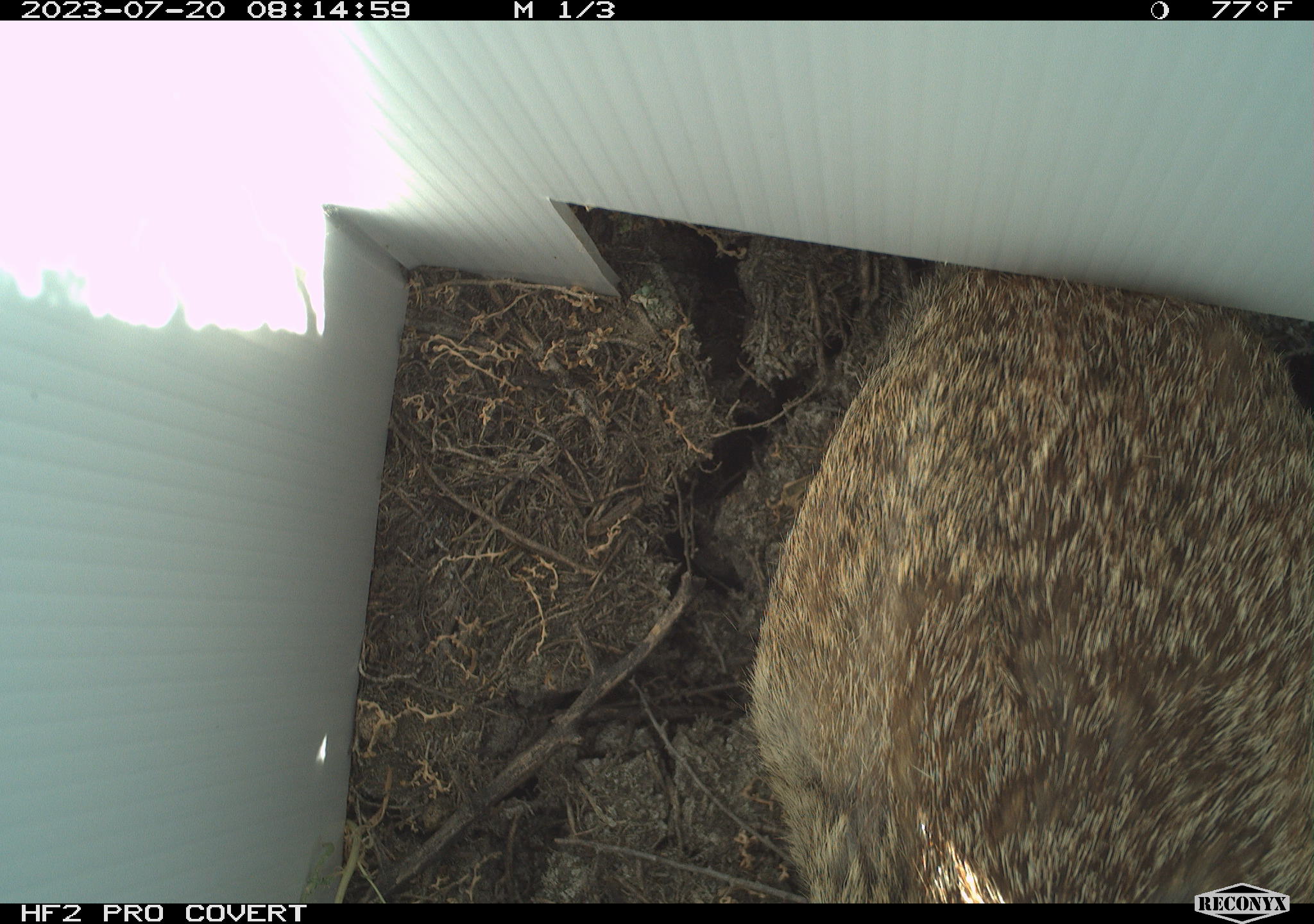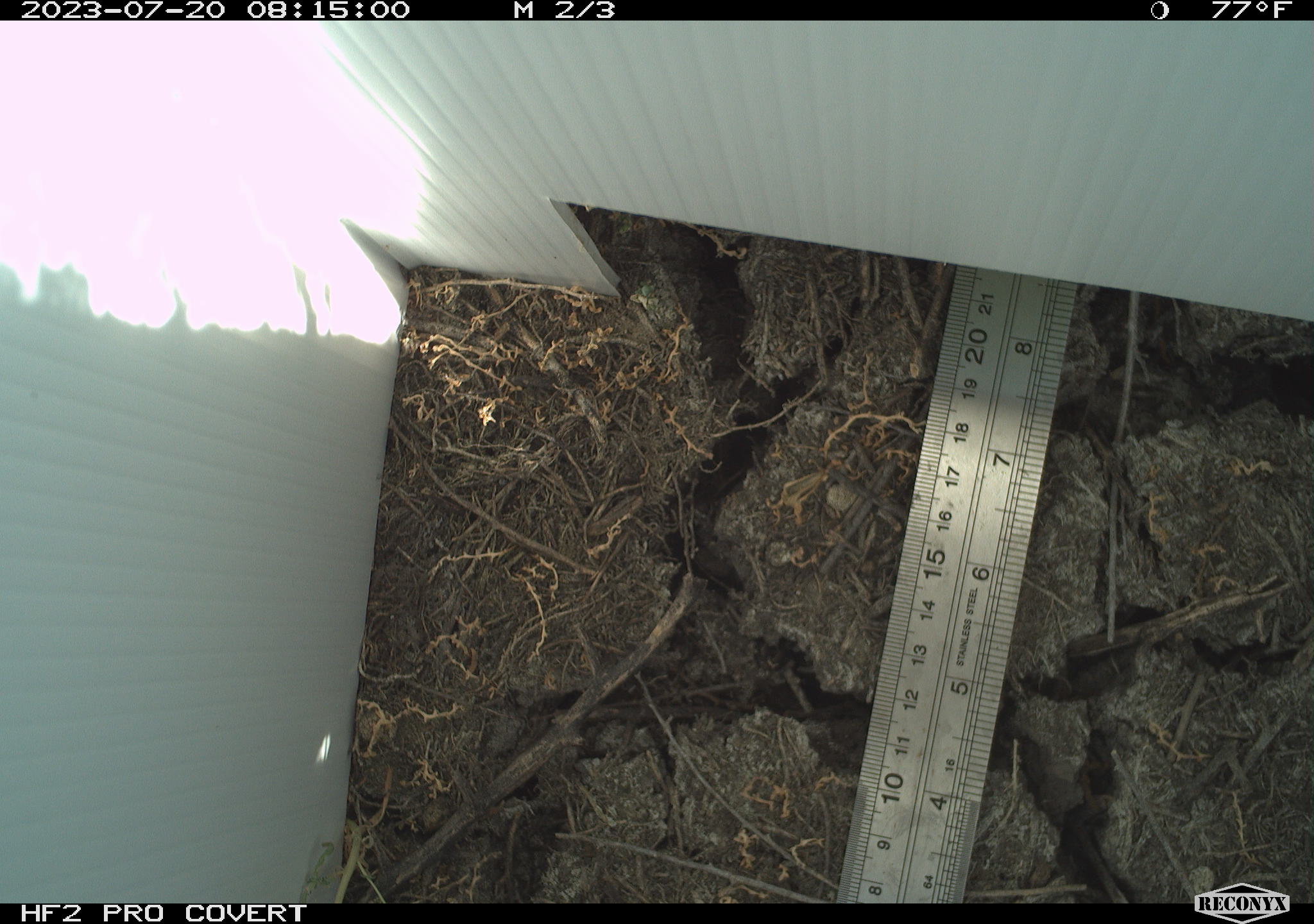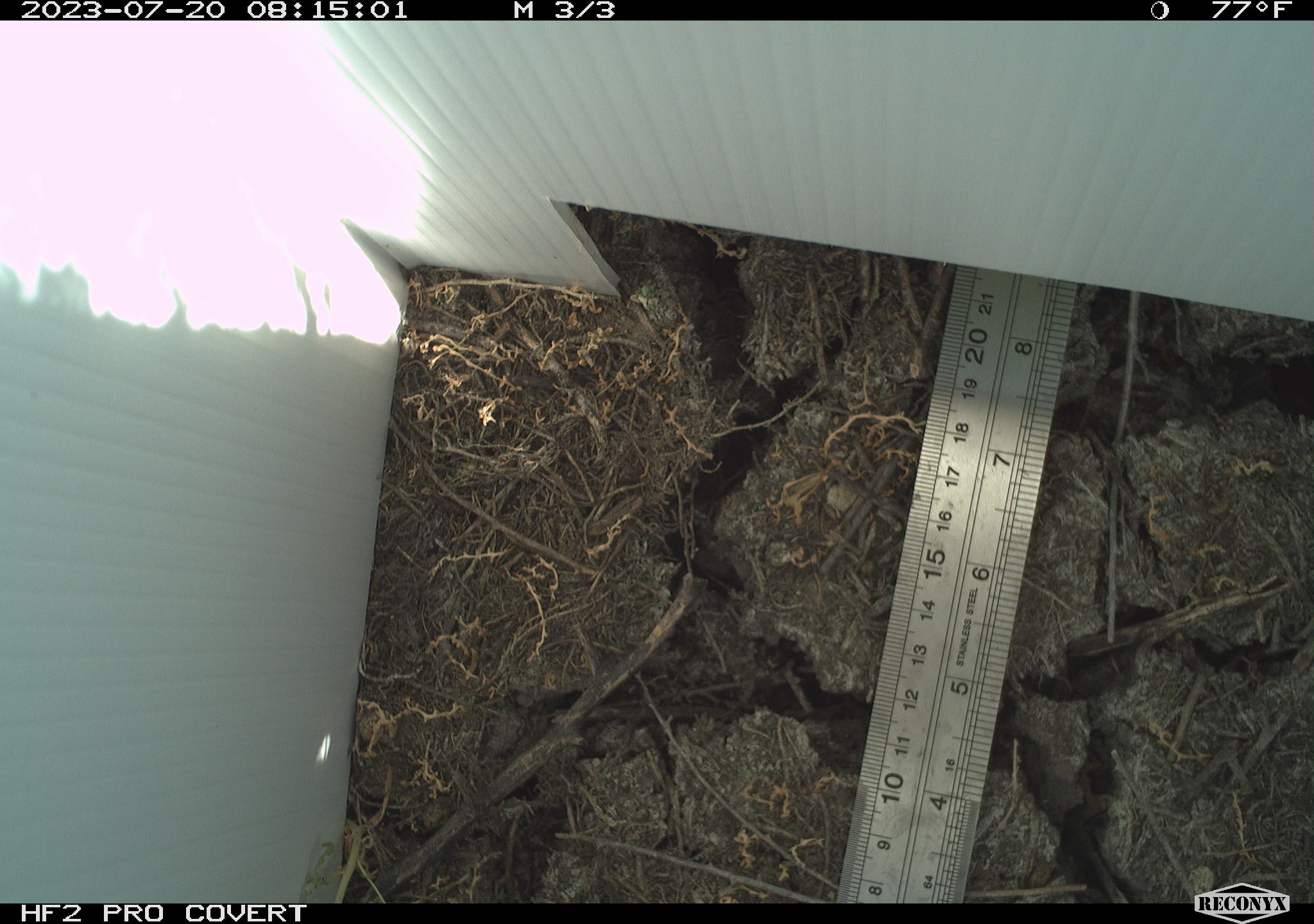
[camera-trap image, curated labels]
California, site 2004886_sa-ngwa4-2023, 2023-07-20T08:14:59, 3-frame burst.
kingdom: Animalia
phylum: Chordata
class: Mammalia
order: Lagomorpha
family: Leporidae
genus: Sylvilagus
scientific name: Sylvilagus audubonii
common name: desert cottontail